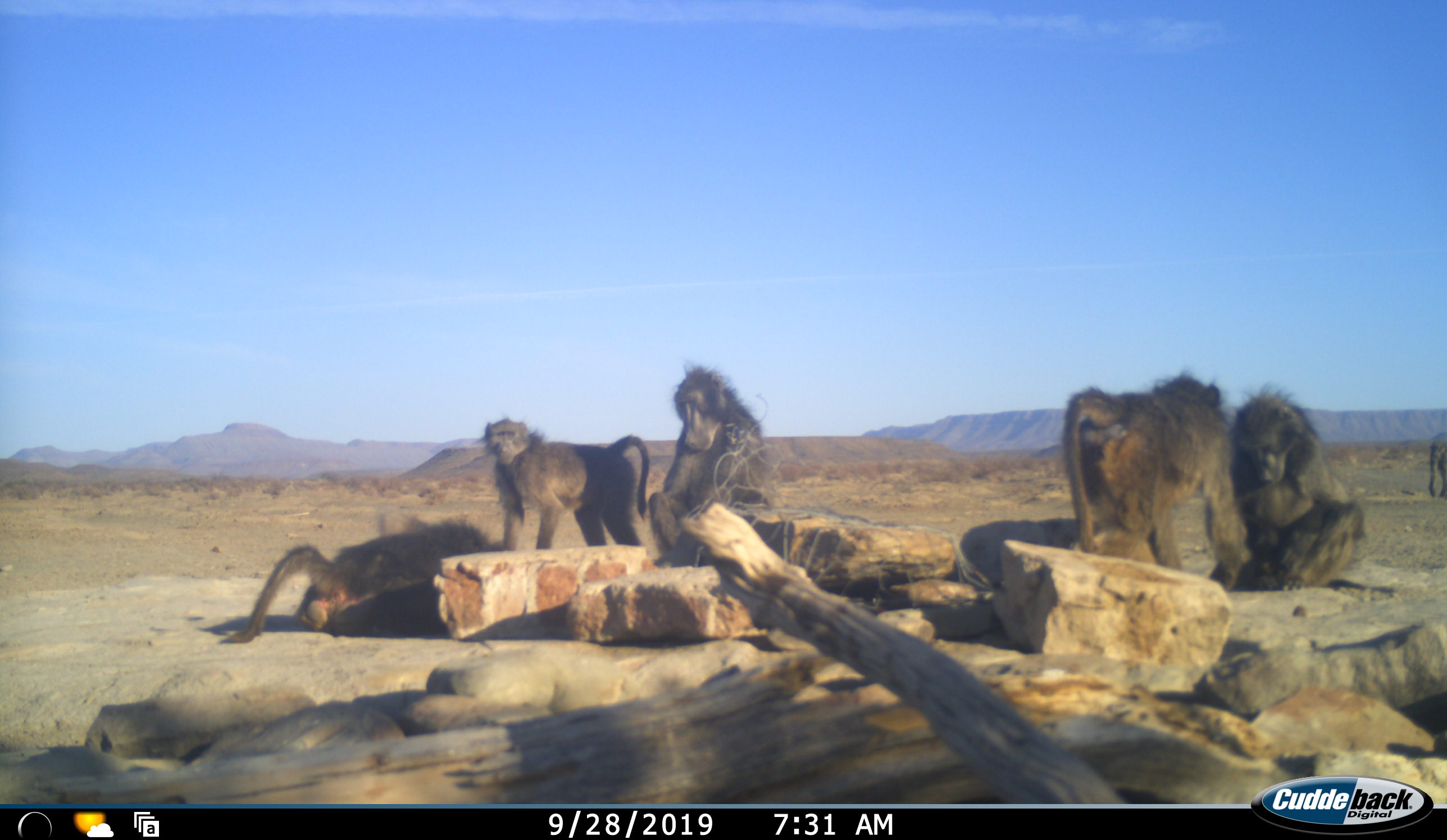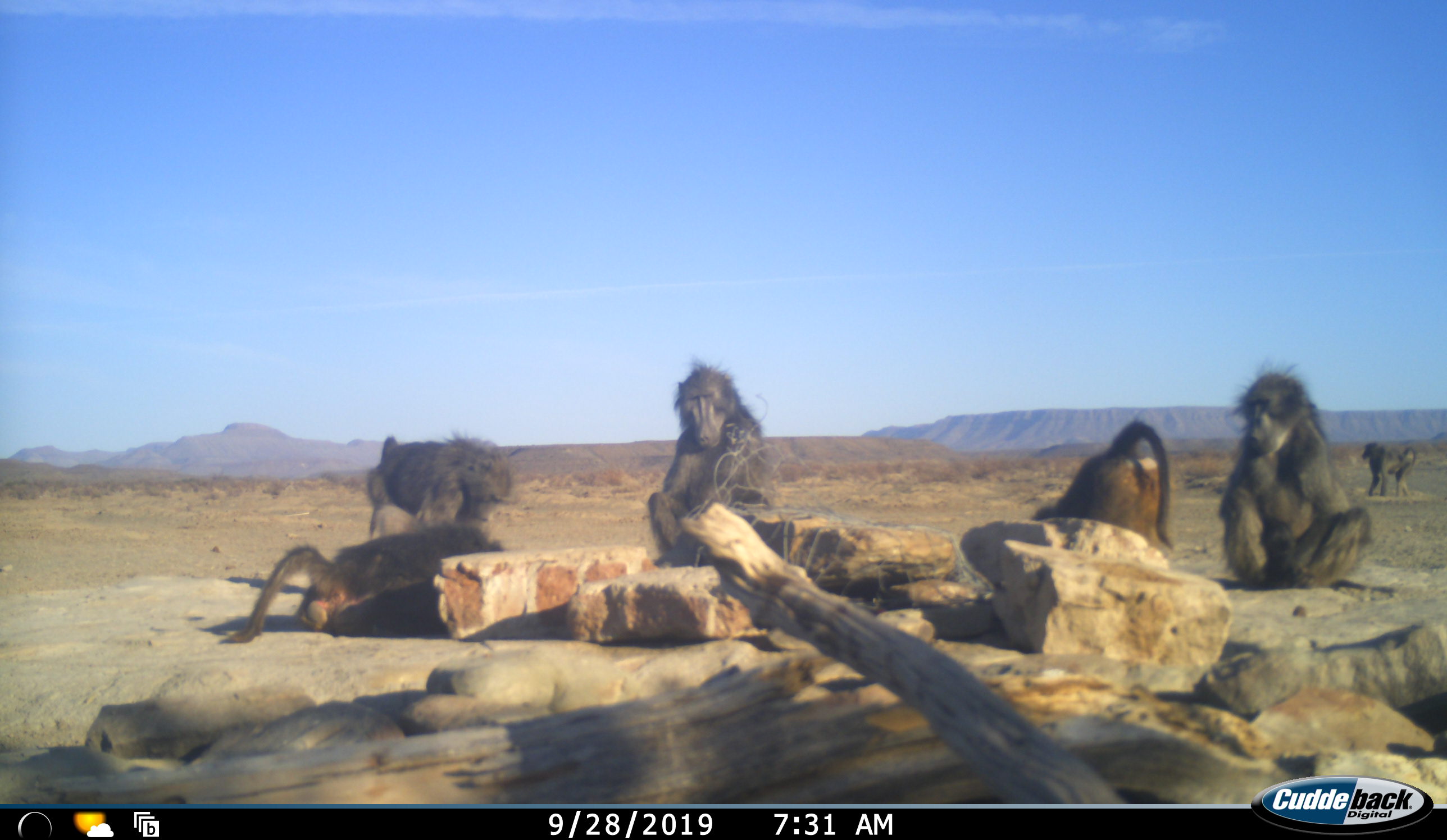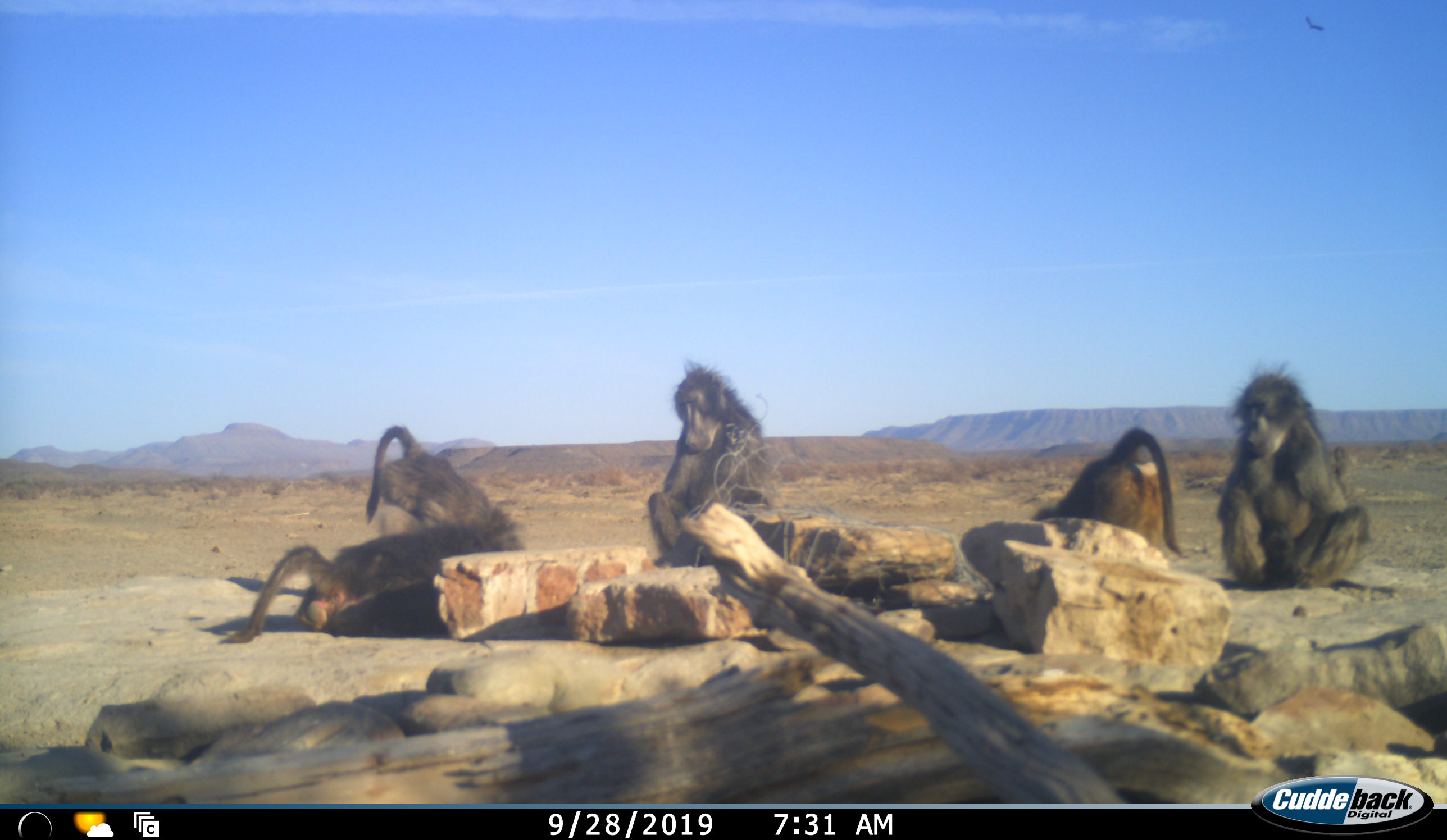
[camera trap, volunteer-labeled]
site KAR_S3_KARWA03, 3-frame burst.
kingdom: Animalia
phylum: Chordata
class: Mammalia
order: Primates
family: Cercopithecidae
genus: Papio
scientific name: Papio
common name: baboon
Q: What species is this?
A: Baboon (Papio).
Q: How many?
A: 6.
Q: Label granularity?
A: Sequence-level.